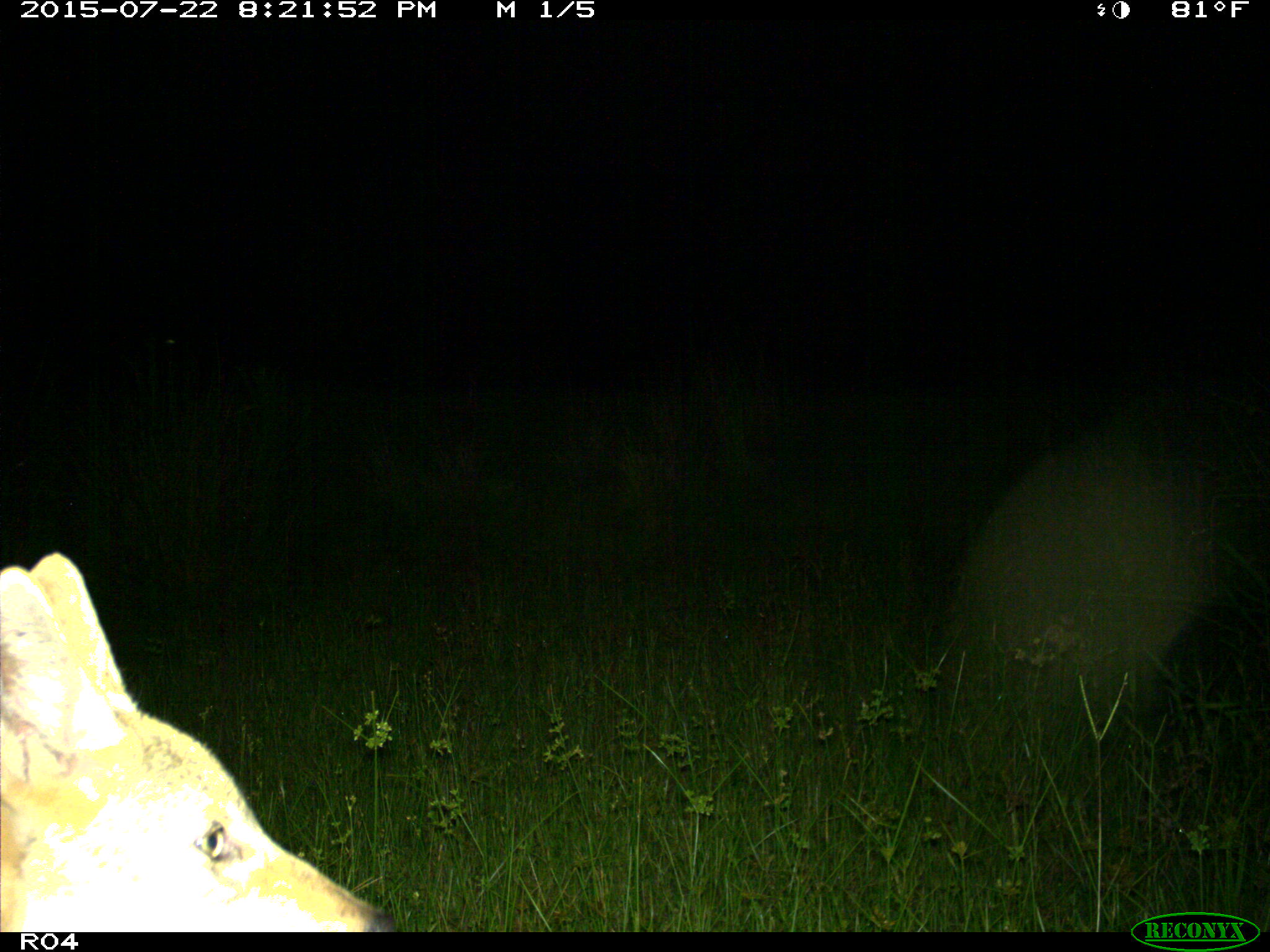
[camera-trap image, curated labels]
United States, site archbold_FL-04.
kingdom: Animalia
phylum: Chordata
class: Mammalia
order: Carnivora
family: Canidae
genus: Canis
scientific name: Canis latrans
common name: coyote